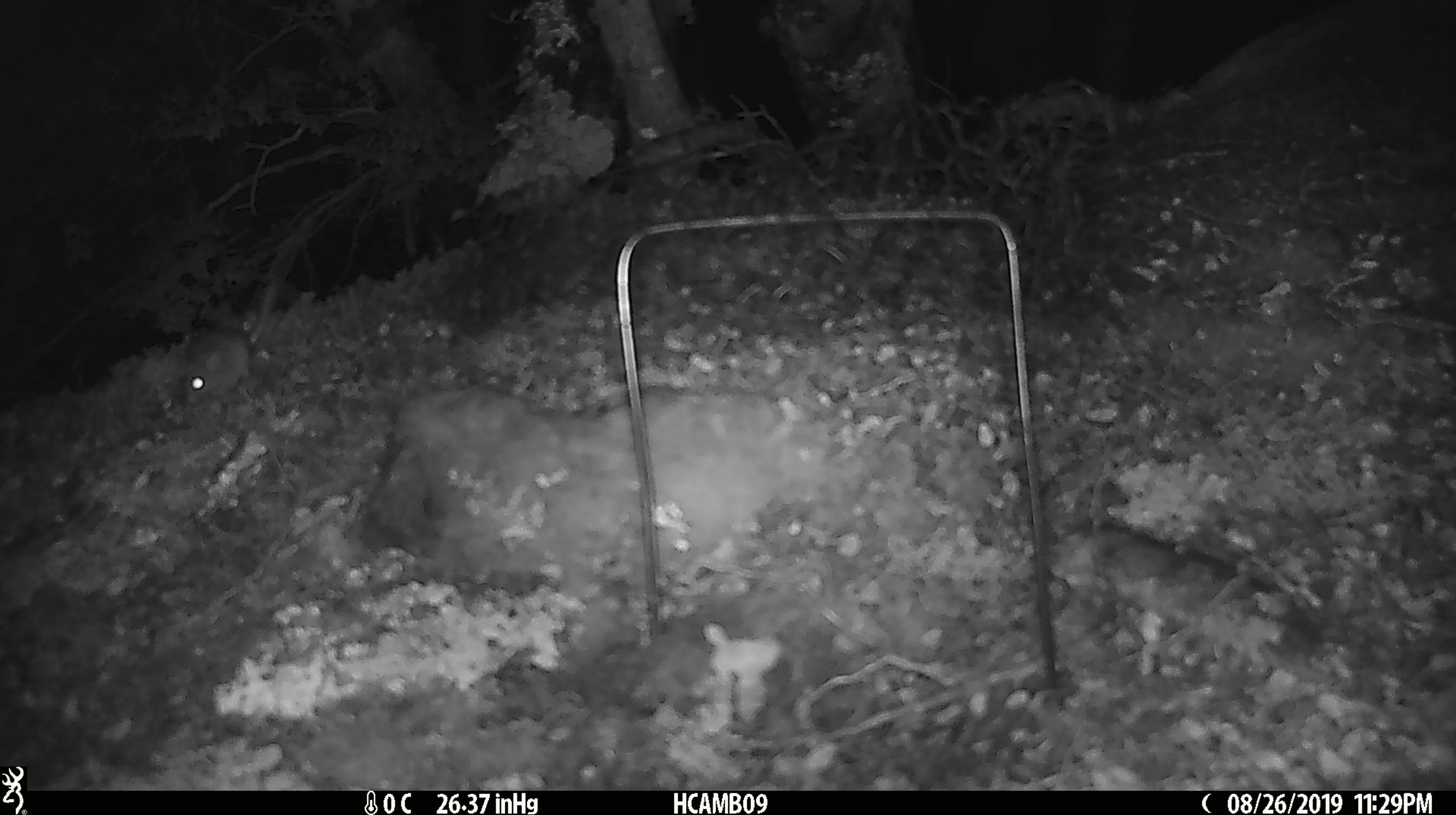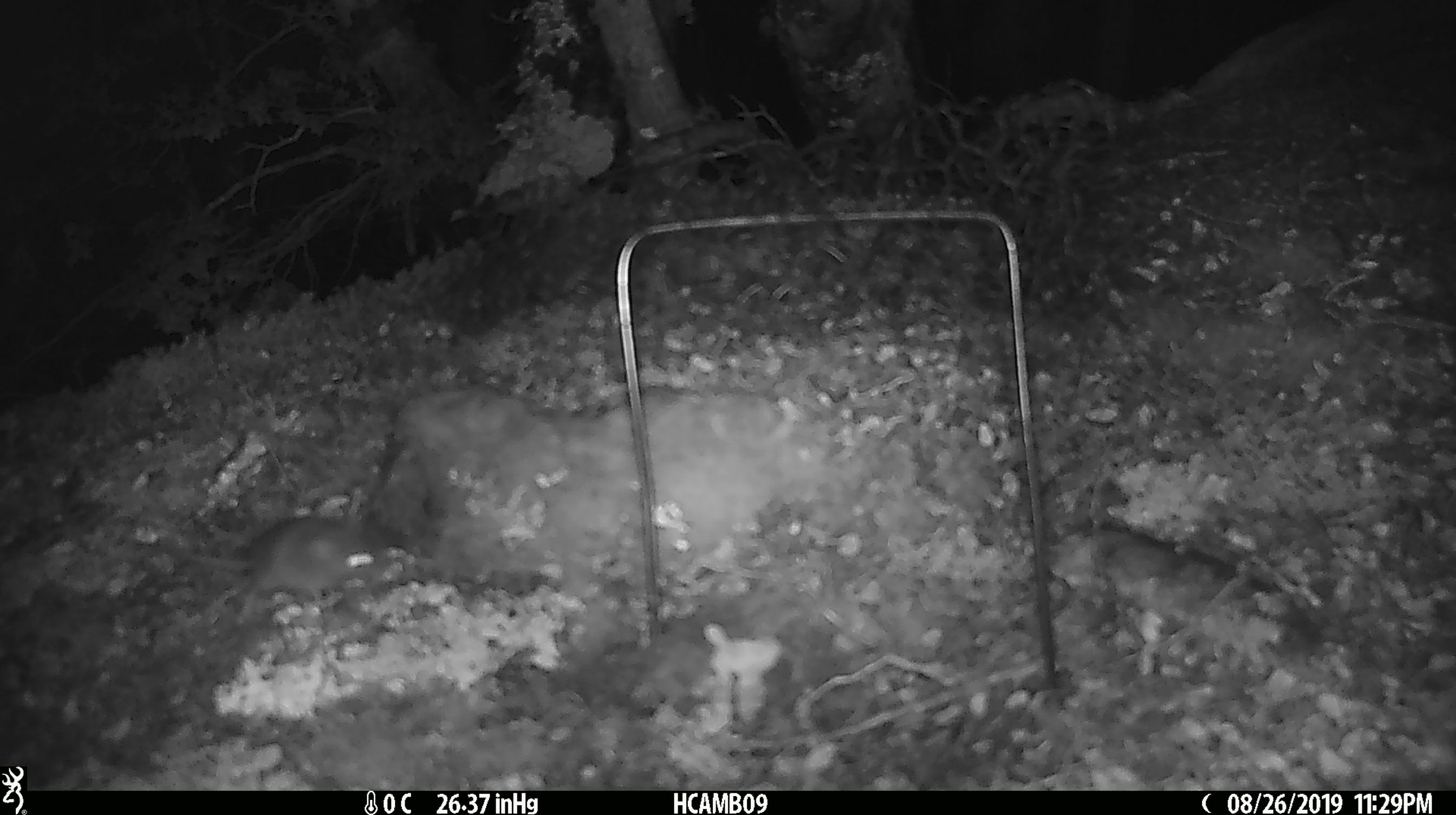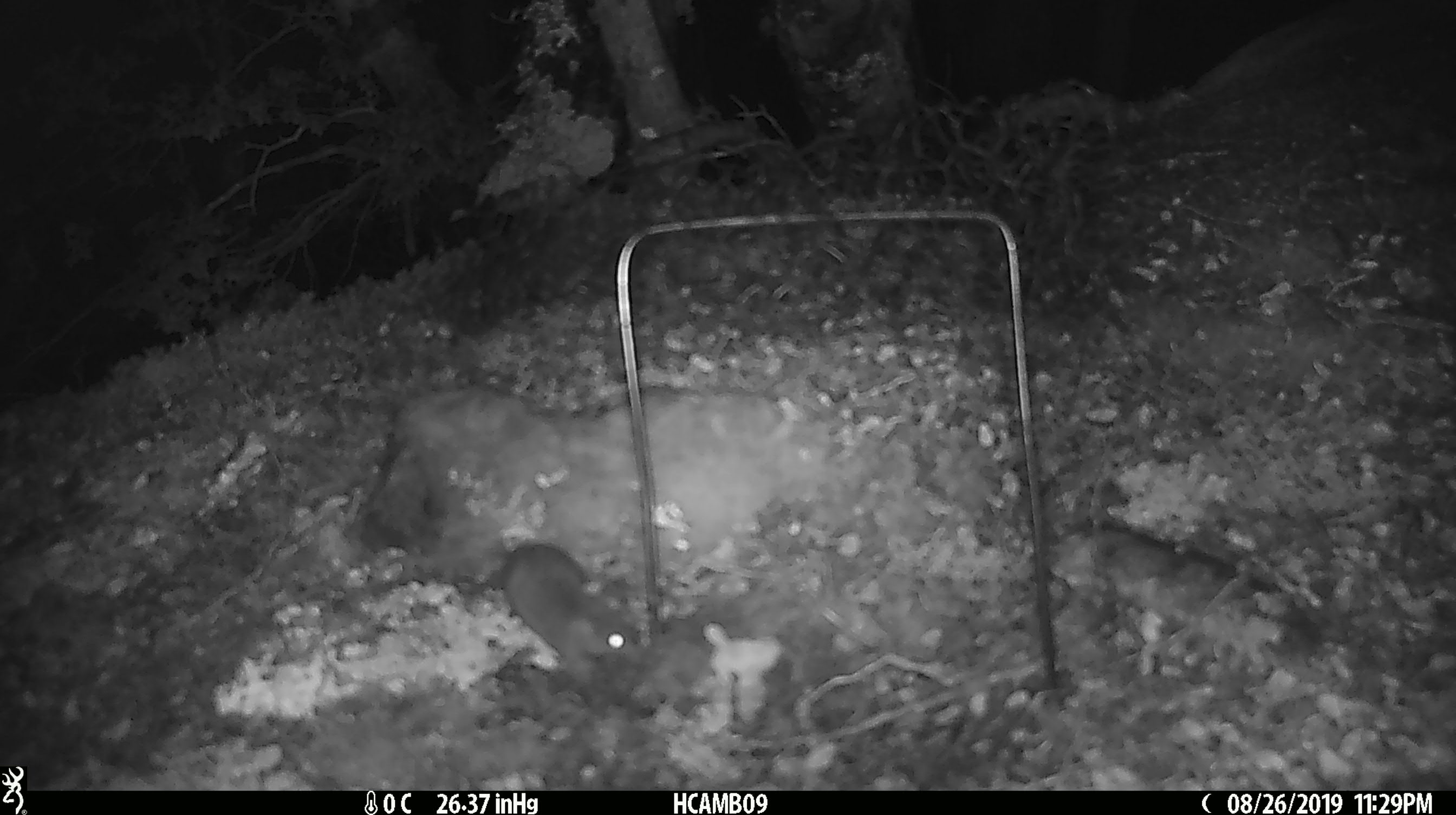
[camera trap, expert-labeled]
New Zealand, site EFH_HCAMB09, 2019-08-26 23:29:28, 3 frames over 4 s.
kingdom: Animalia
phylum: Chordata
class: Mammalia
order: Rodentia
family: Muridae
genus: Mus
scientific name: Mus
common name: mouse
Mouse (Mus).